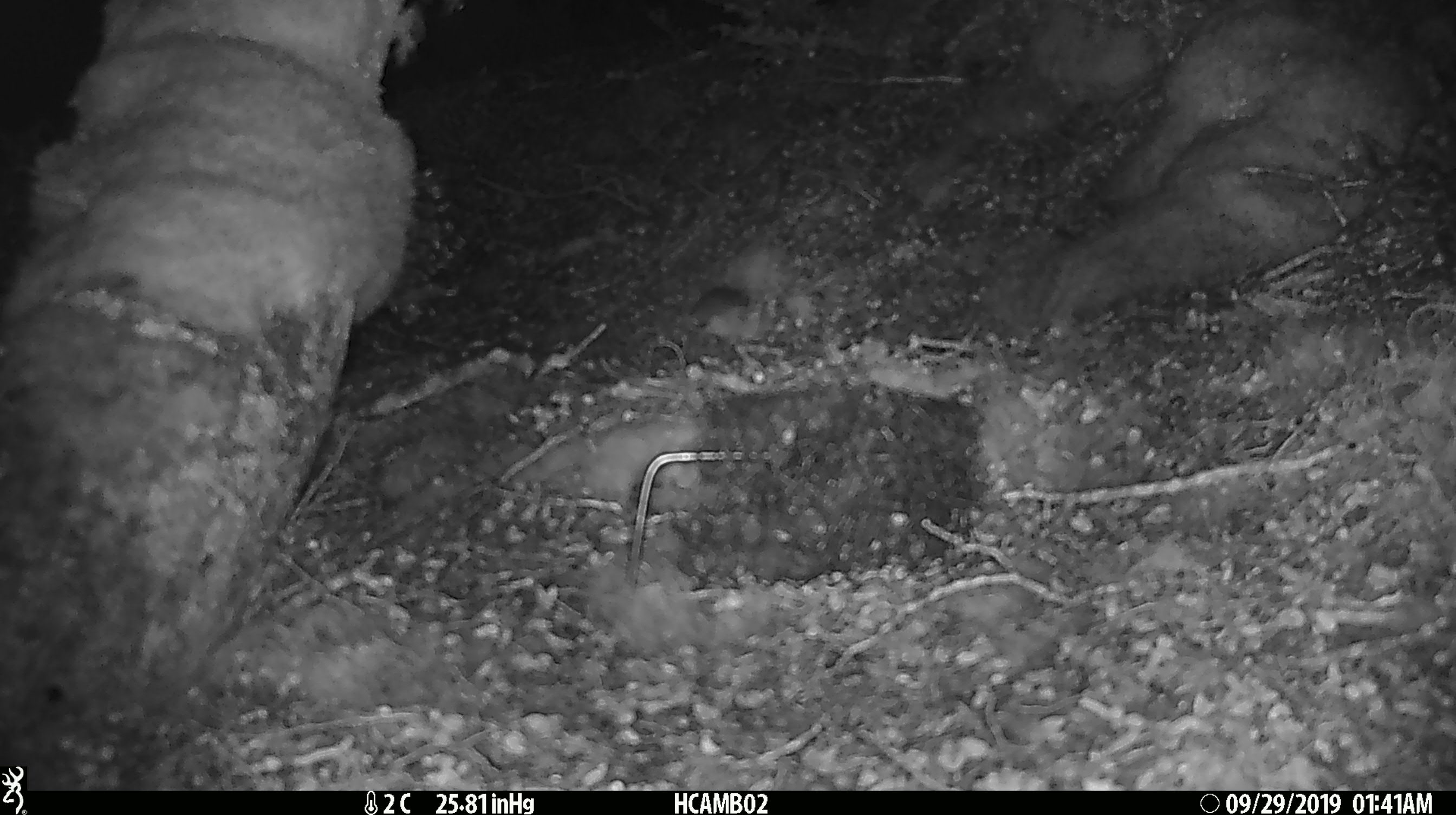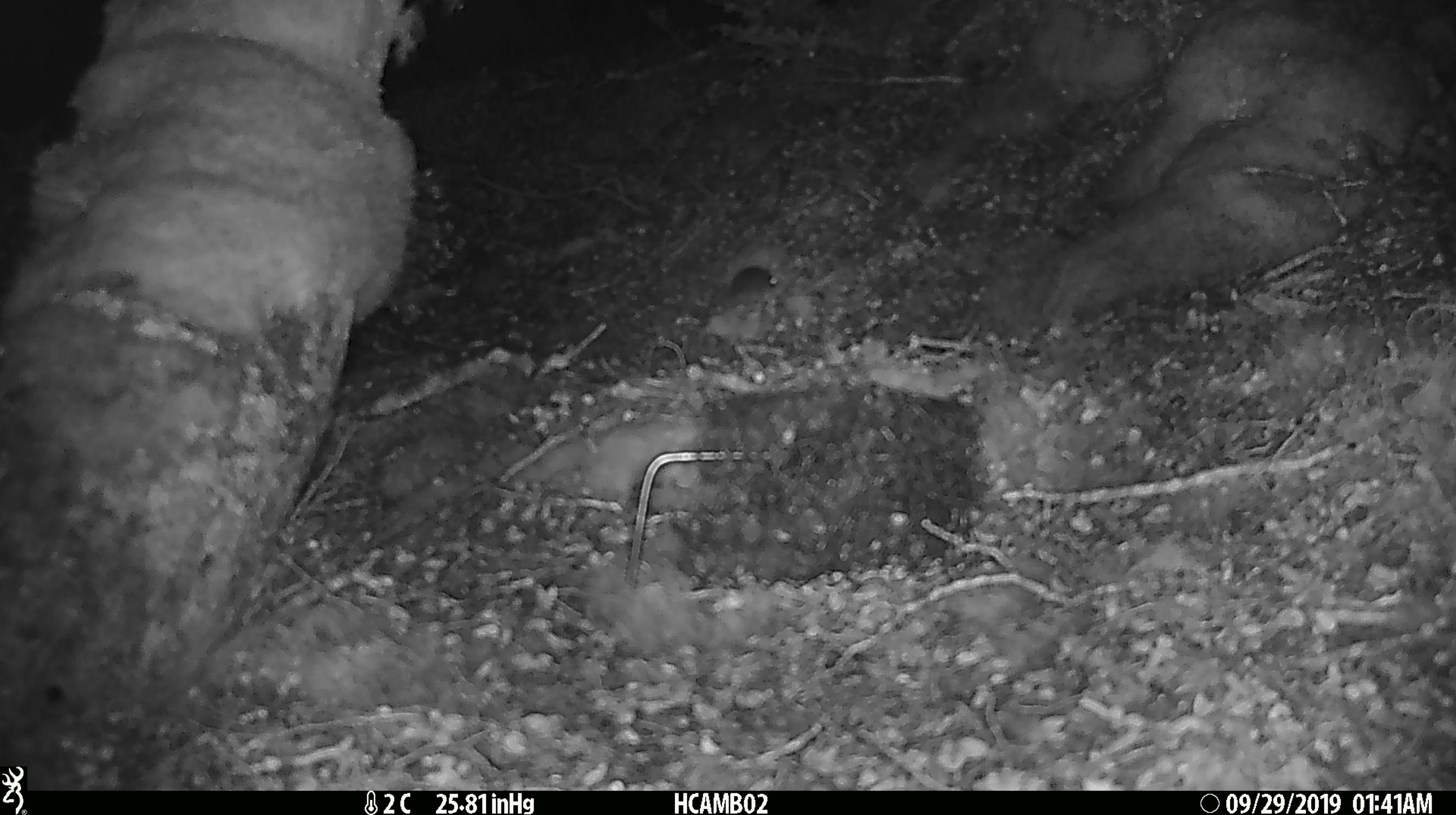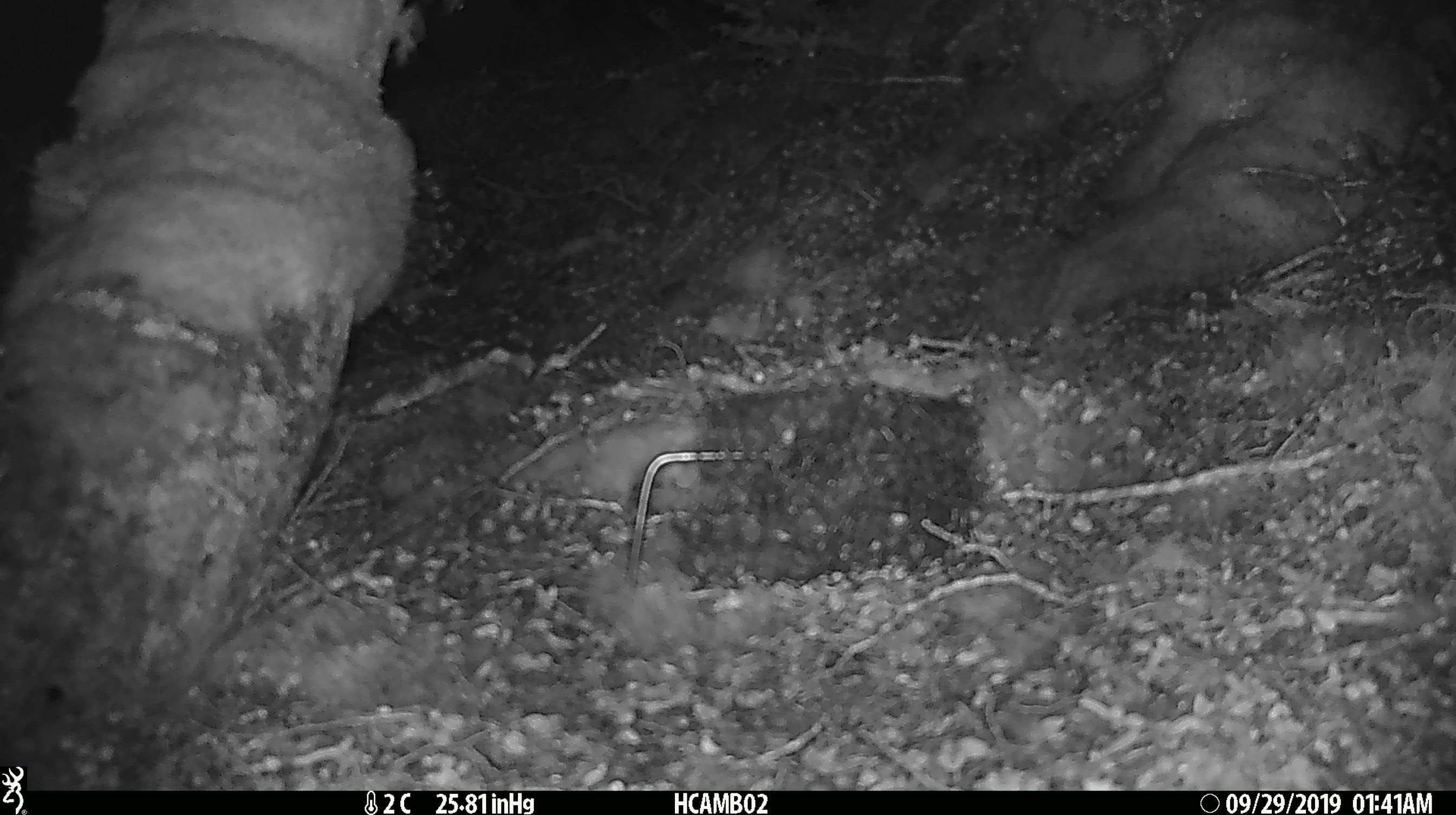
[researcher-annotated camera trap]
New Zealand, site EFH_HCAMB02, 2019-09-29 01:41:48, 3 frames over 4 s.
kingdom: Animalia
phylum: Chordata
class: Mammalia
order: Rodentia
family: Muridae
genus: Mus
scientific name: Mus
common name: mouse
Mouse (Mus).